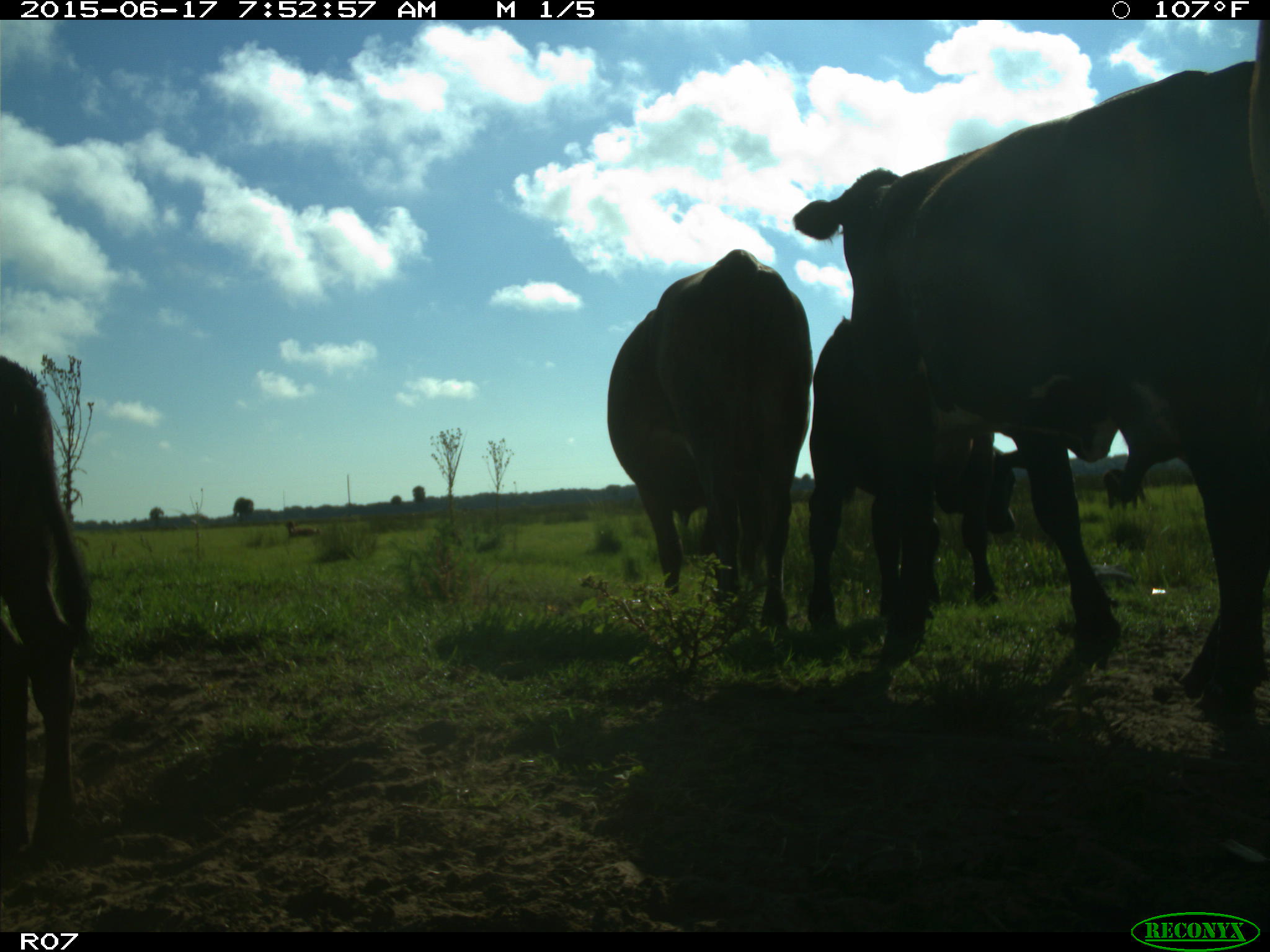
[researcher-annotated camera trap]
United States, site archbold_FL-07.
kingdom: Animalia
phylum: Chordata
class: Mammalia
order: Artiodactyla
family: Bovidae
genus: Bos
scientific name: Bos taurus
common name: domestic cow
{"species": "Bos taurus (domestic cow)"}